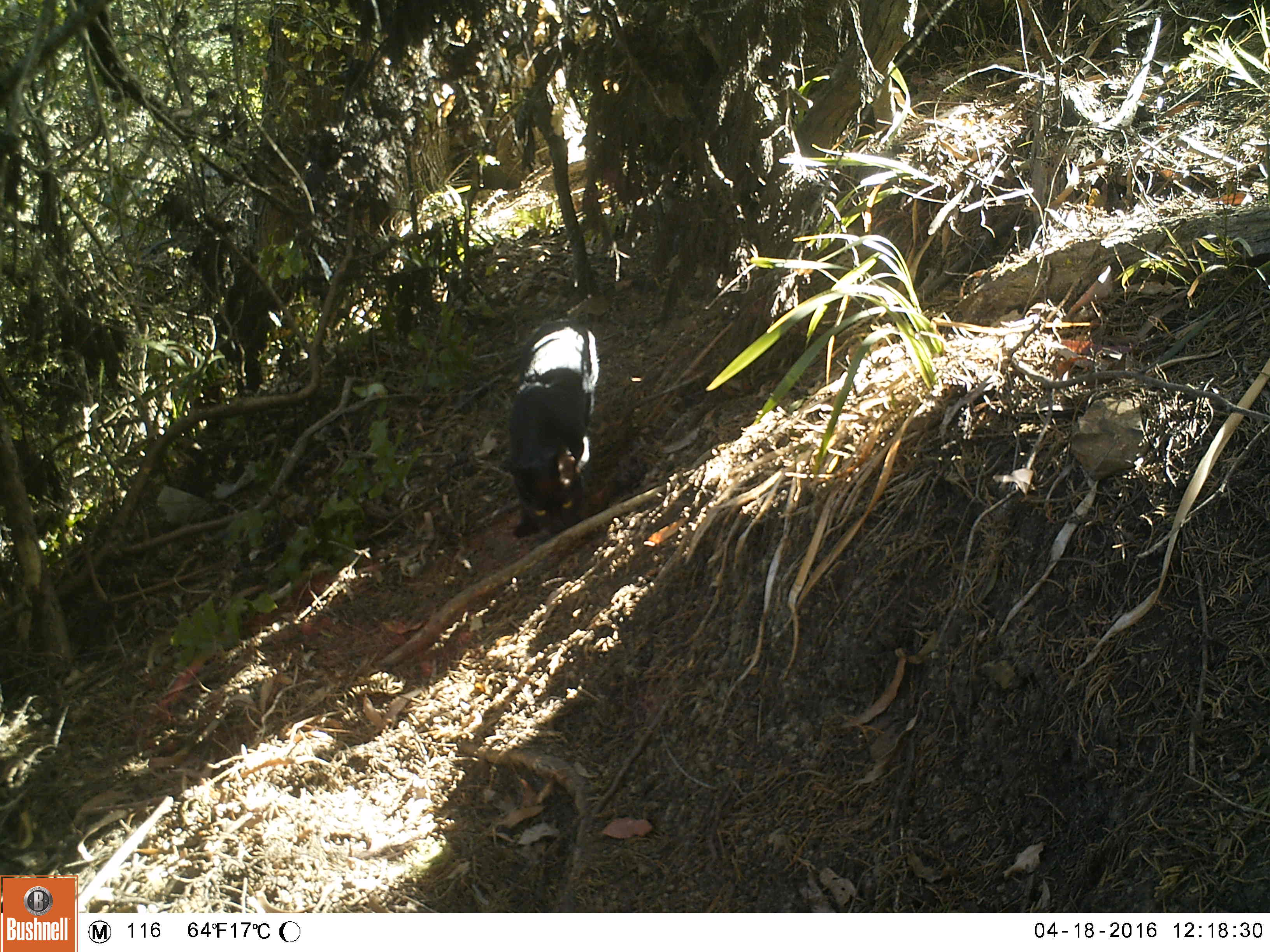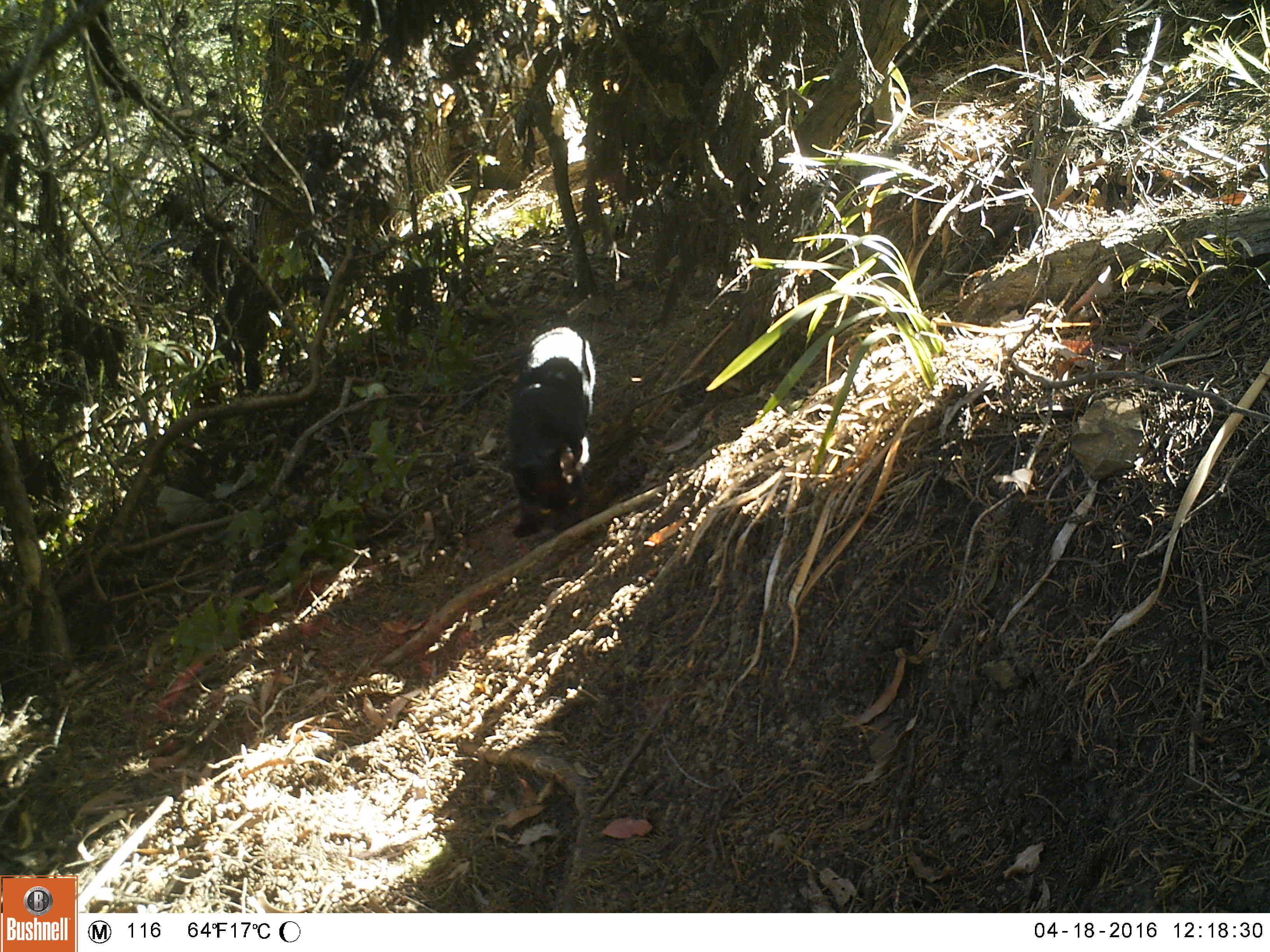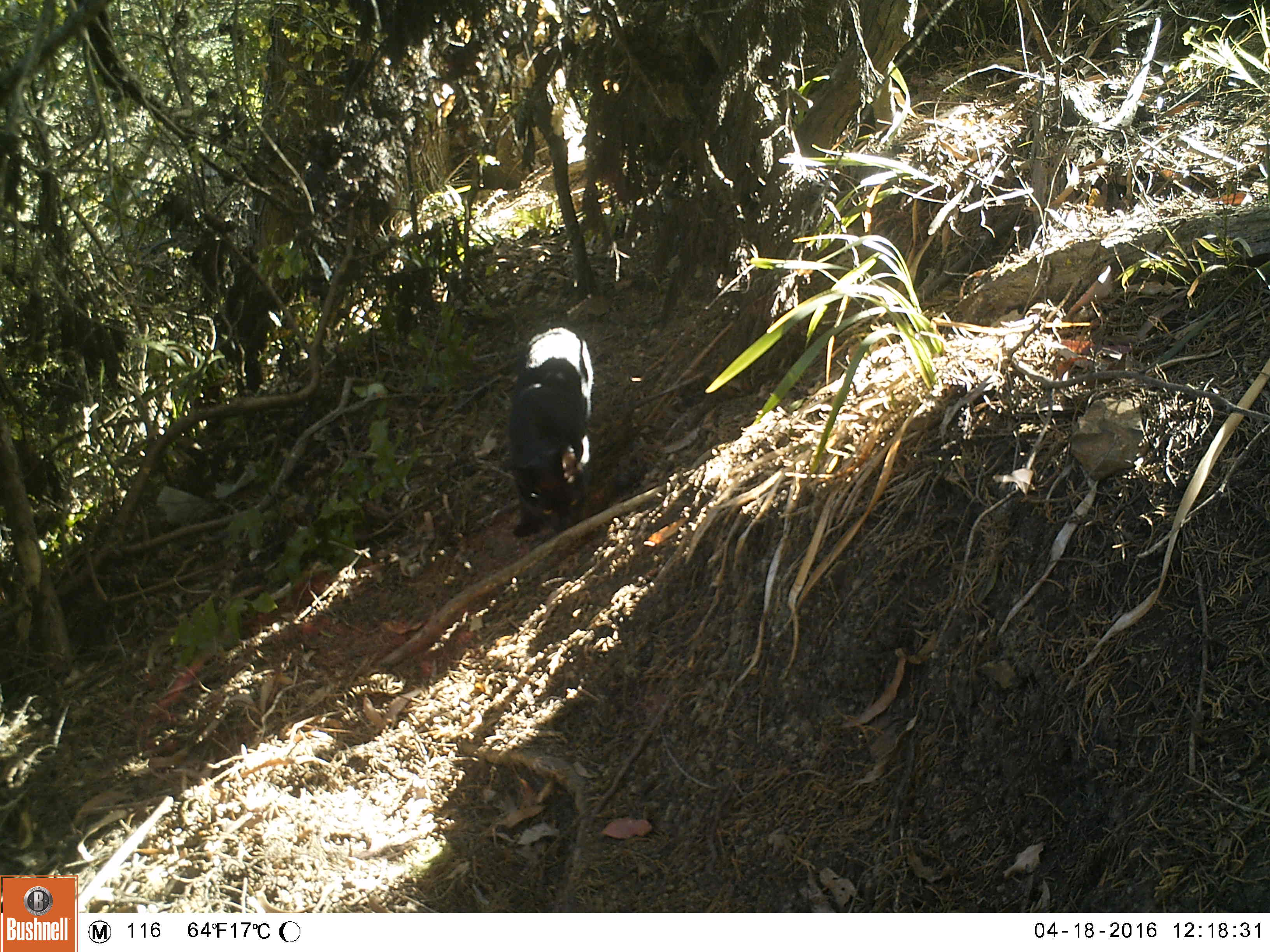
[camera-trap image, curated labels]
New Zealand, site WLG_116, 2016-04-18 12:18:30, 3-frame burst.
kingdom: Animalia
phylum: Chordata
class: Mammalia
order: Carnivora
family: Felidae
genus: Felis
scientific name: Felis catus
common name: domestic cat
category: cat